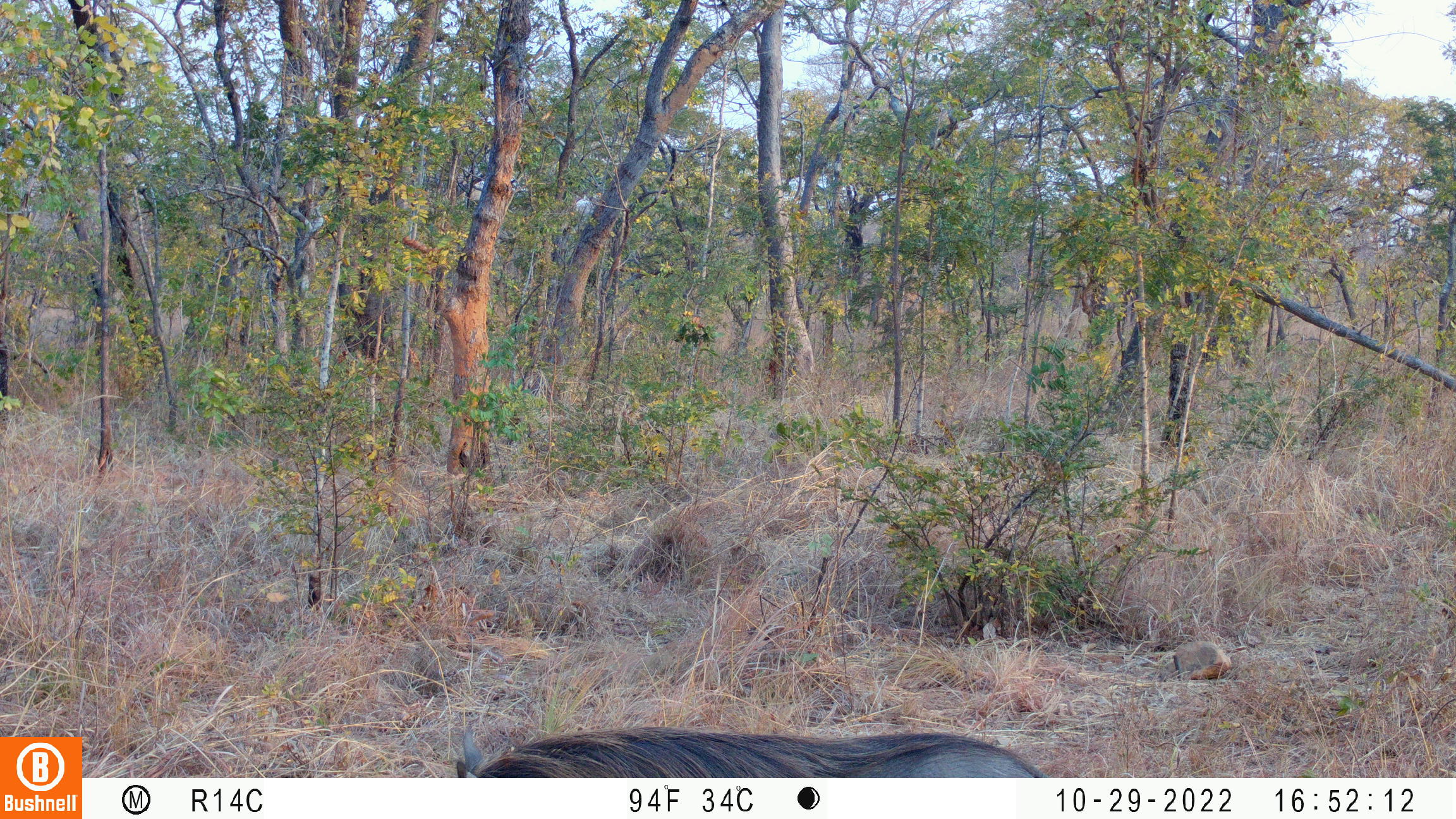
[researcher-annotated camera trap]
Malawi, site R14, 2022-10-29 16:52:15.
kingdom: Animalia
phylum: Chordata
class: Mammalia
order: Artiodactyla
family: Suidae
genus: Phacochoerus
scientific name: Phacochoerus africanus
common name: common warthog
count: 1